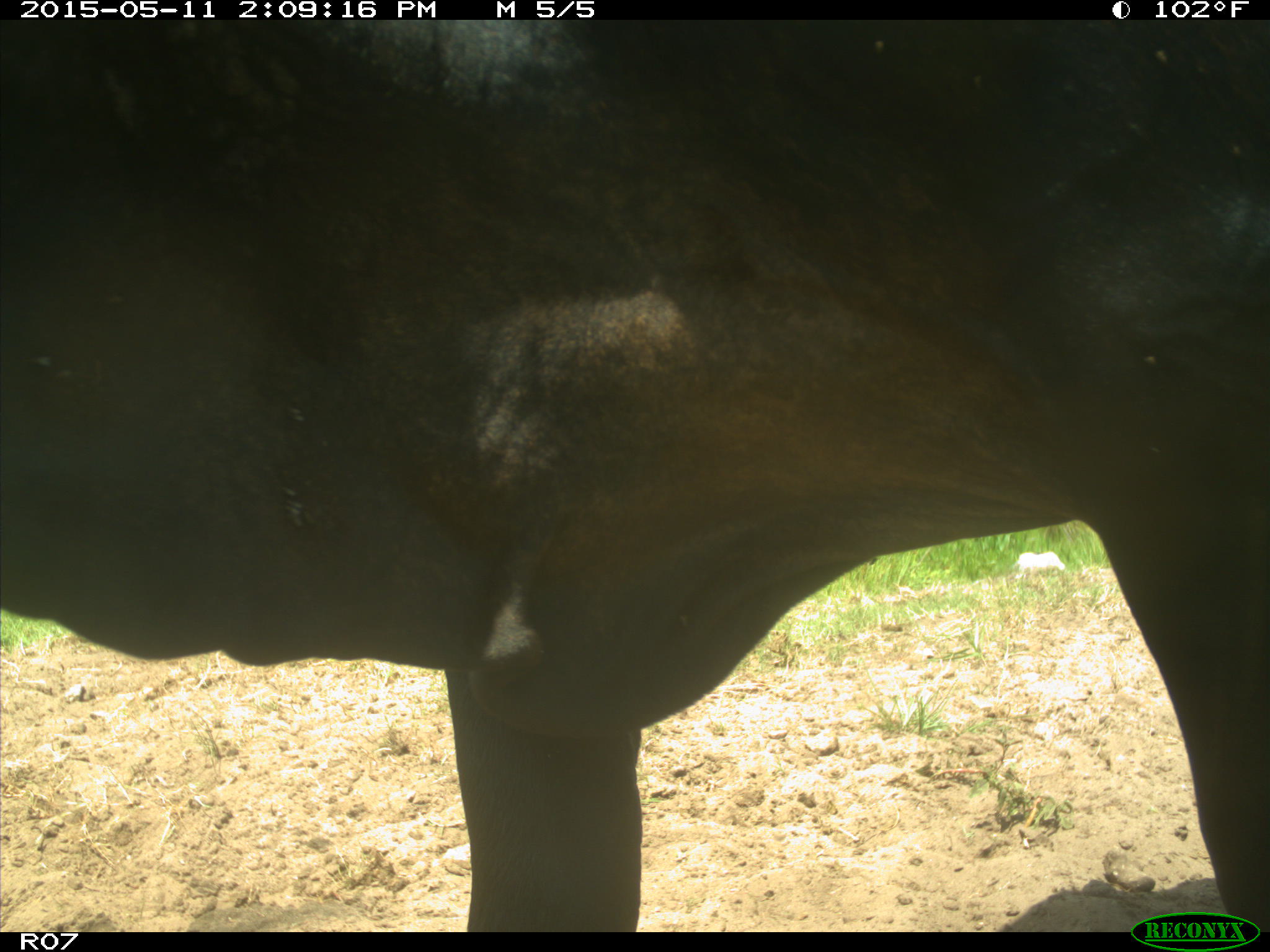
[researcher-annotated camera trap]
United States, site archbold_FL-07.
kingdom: Animalia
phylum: Chordata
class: Mammalia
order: Artiodactyla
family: Bovidae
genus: Bos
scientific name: Bos taurus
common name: domestic cow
Bos taurus (domestic cow).